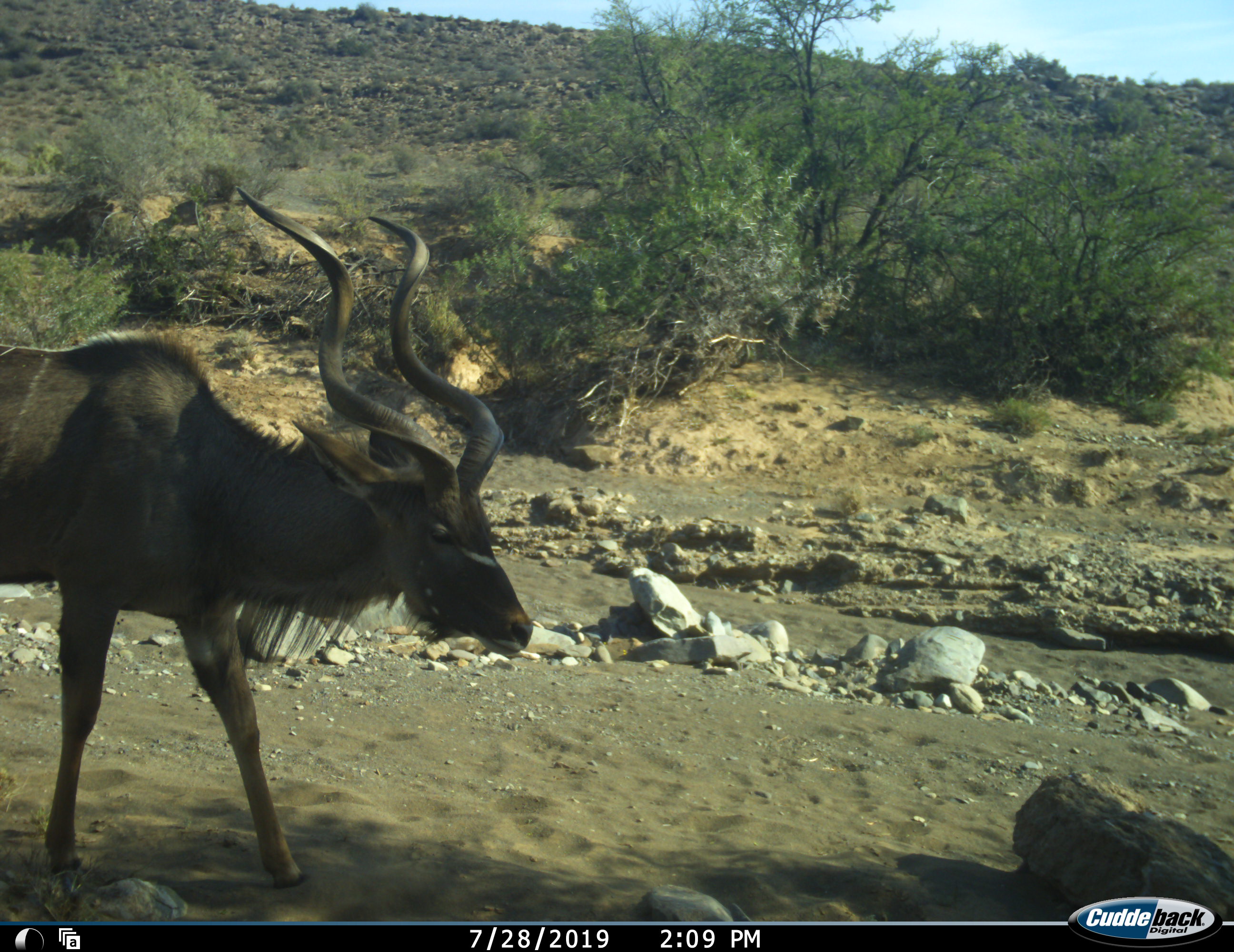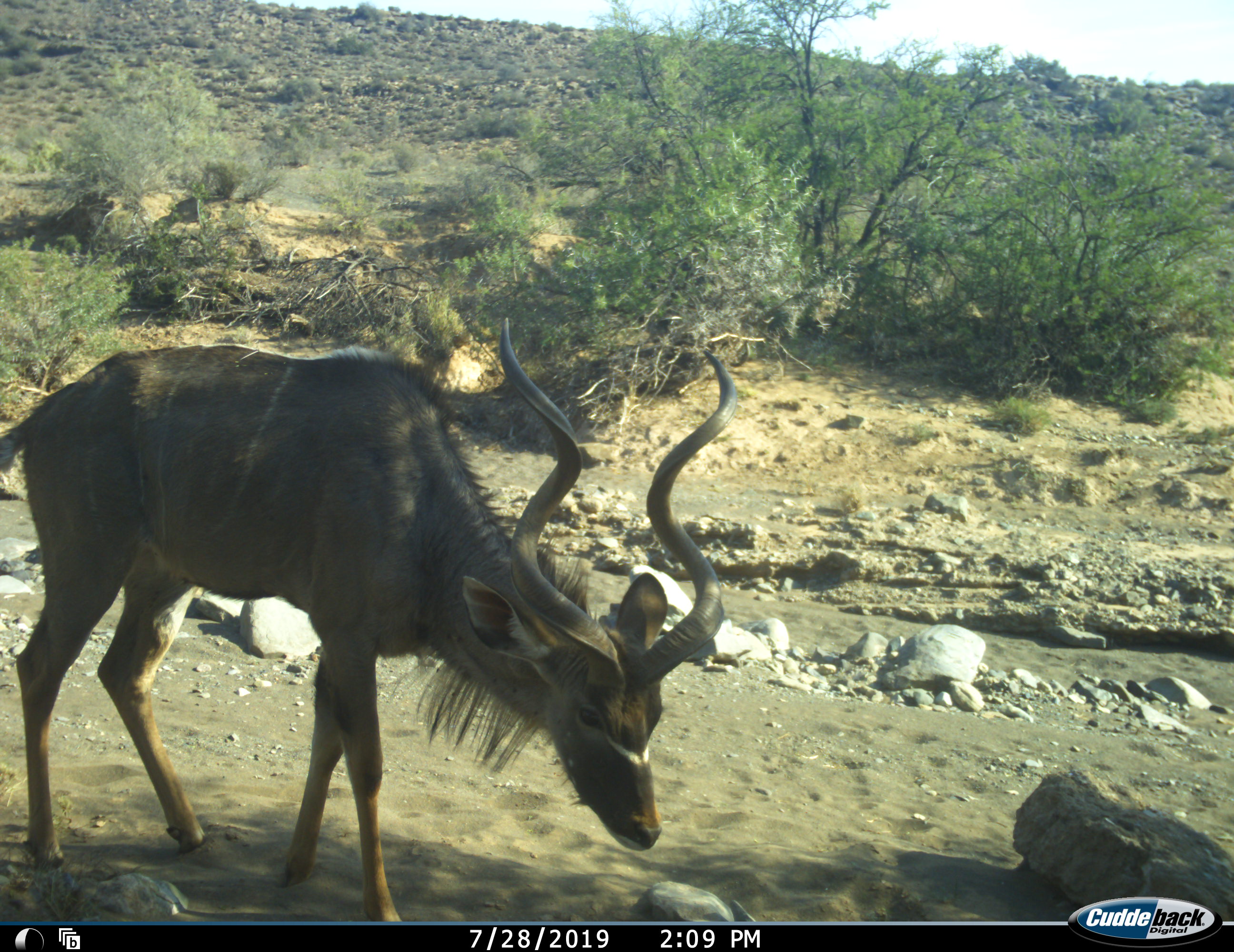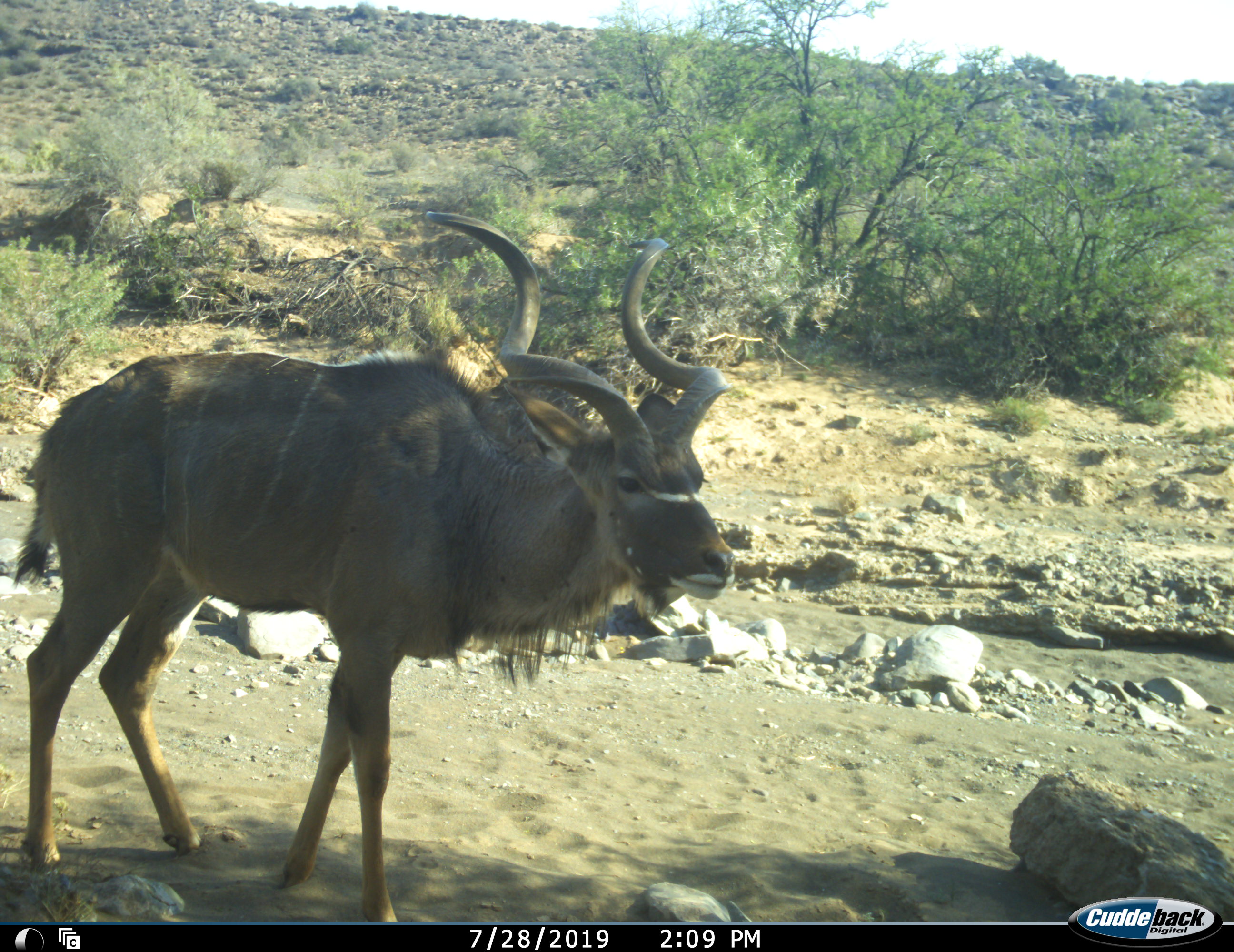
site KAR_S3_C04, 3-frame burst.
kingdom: Animalia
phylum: Chordata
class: Mammalia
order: Artiodactyla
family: Bovidae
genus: Tragelaphus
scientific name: Tragelaphus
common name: kudu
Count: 1.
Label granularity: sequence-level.